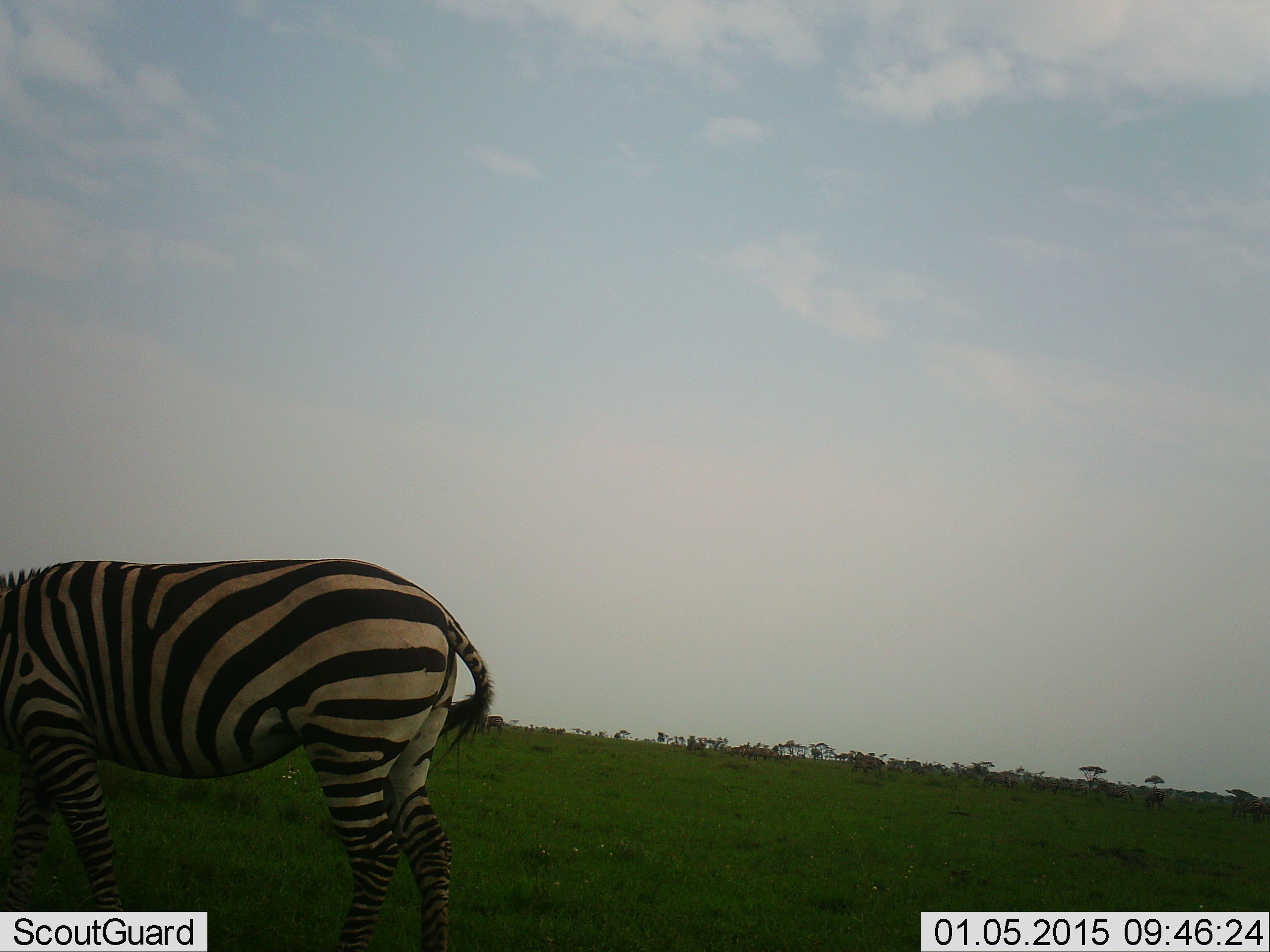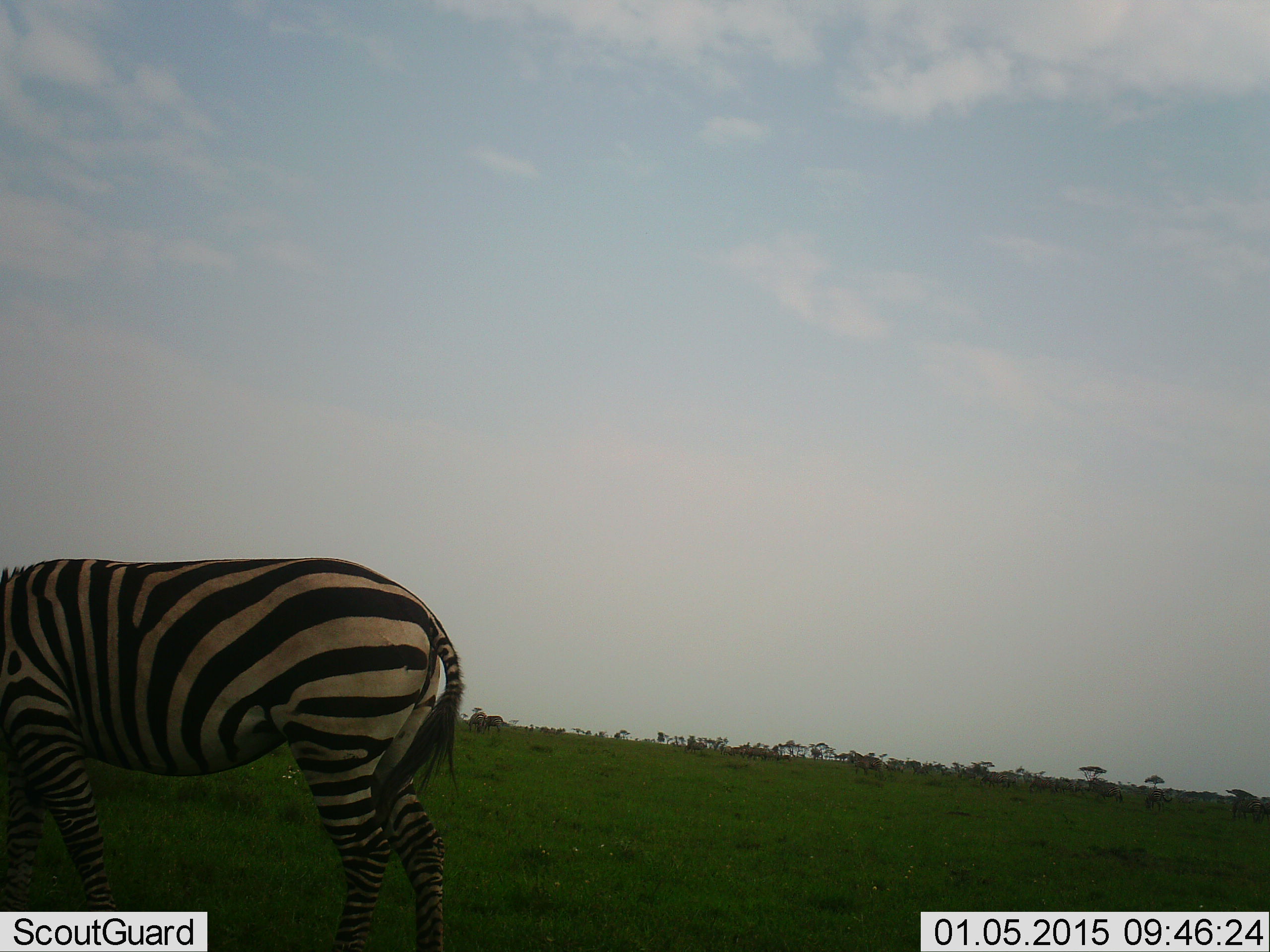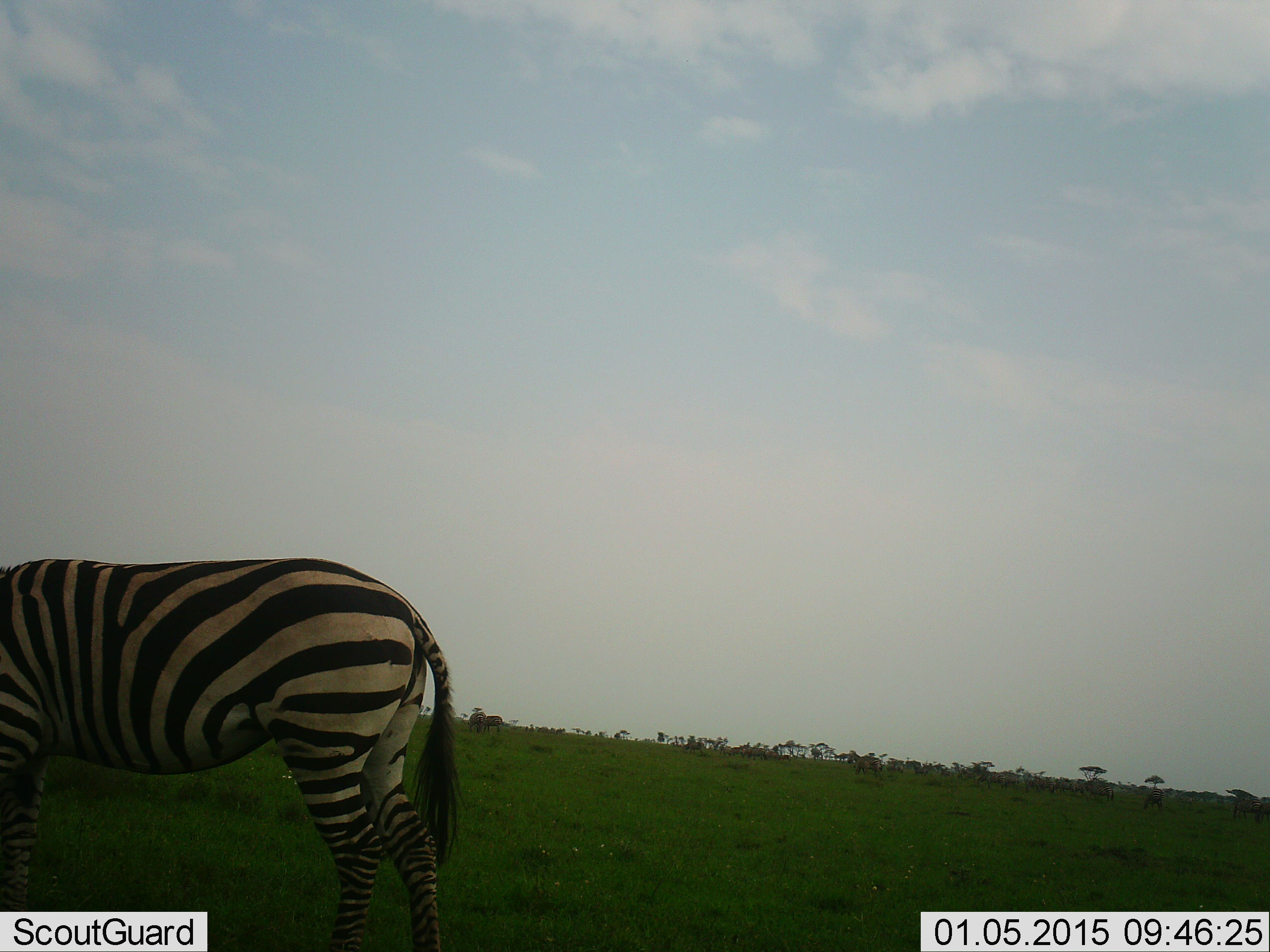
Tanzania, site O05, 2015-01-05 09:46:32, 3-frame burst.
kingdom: Animalia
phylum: Chordata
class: Mammalia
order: Perissodactyla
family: Equidae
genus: Equus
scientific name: Equus quagga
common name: plains zebra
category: zebra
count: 1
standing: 50%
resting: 0%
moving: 30%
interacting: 0%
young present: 0%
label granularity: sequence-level